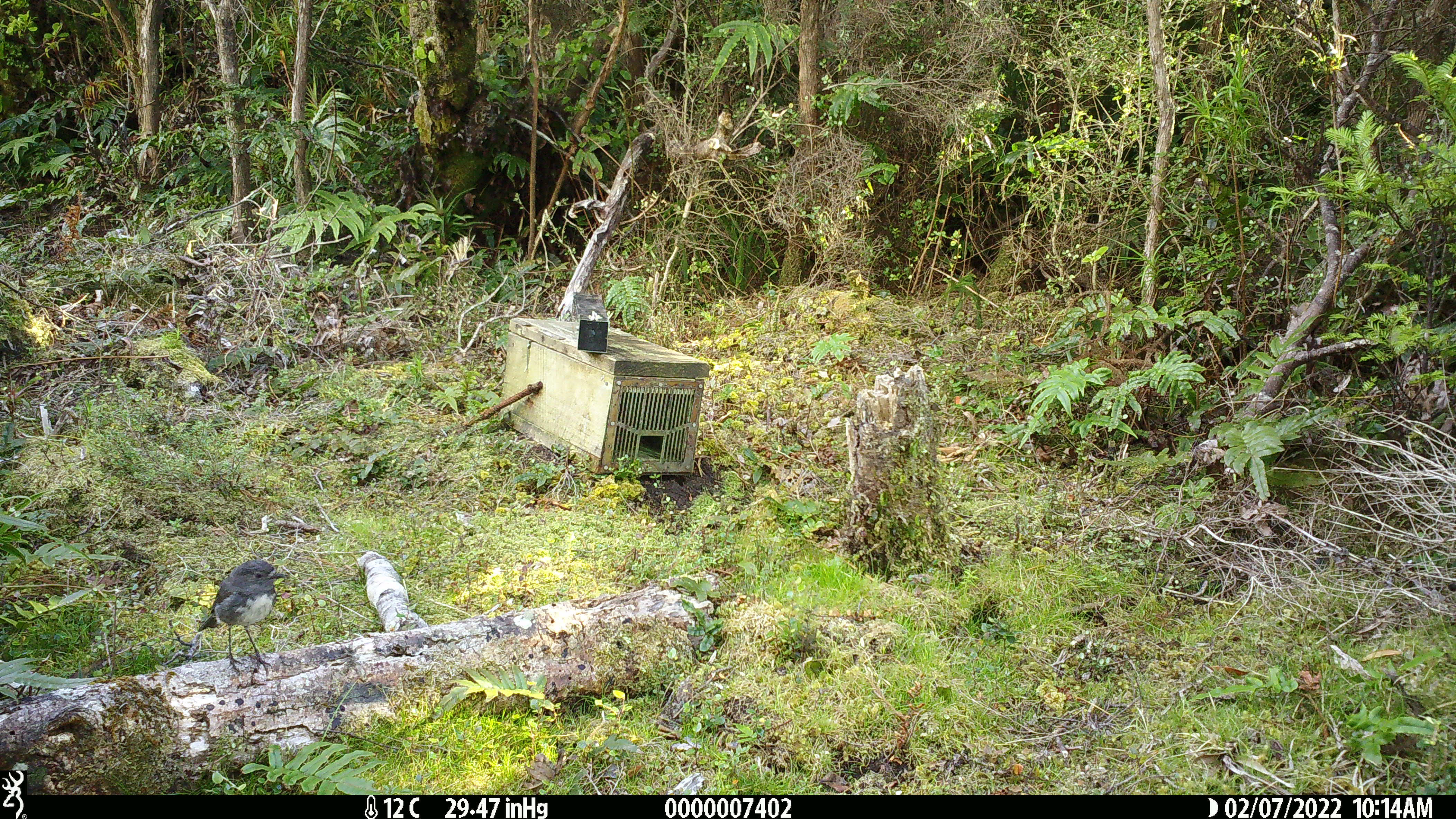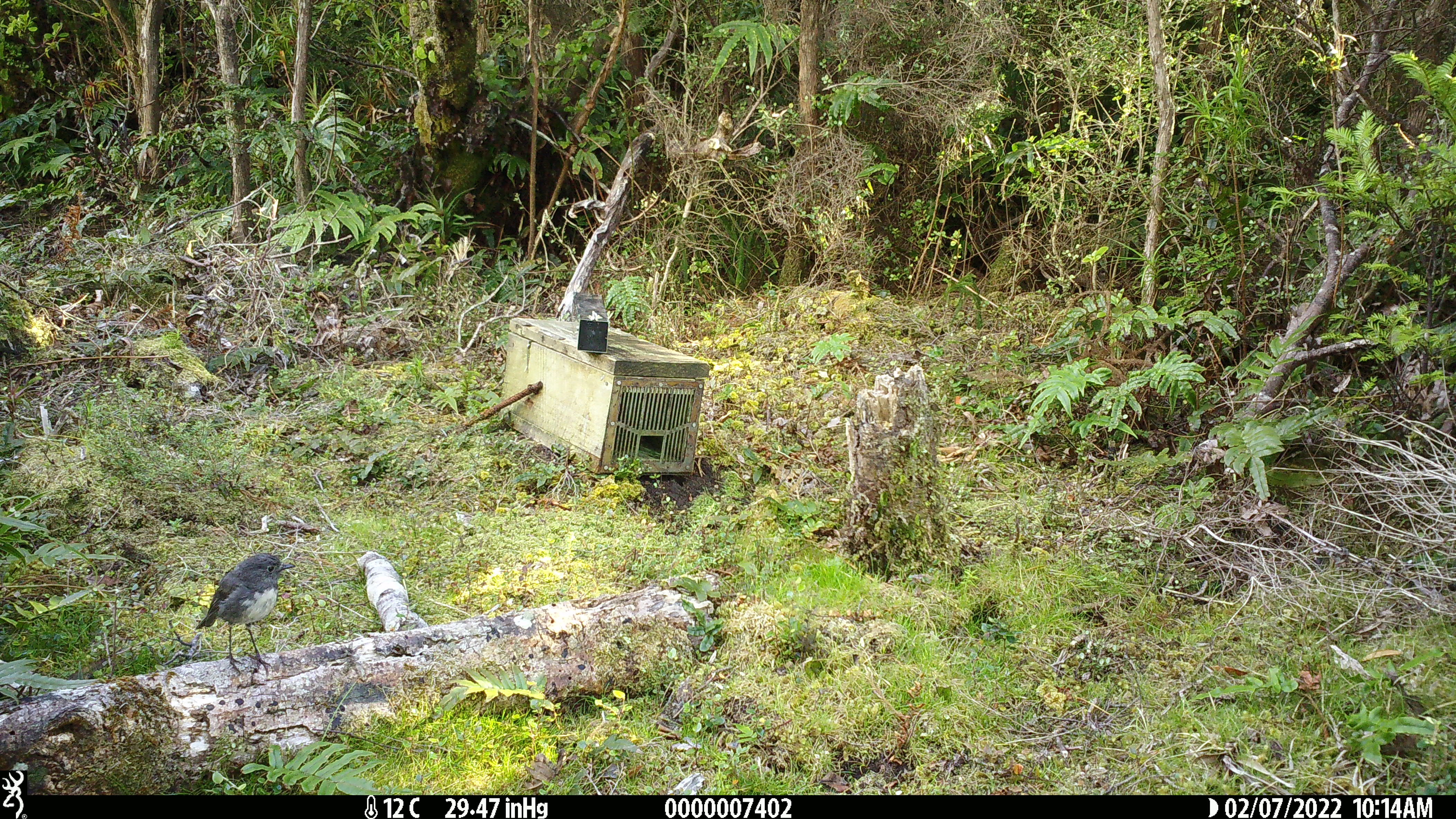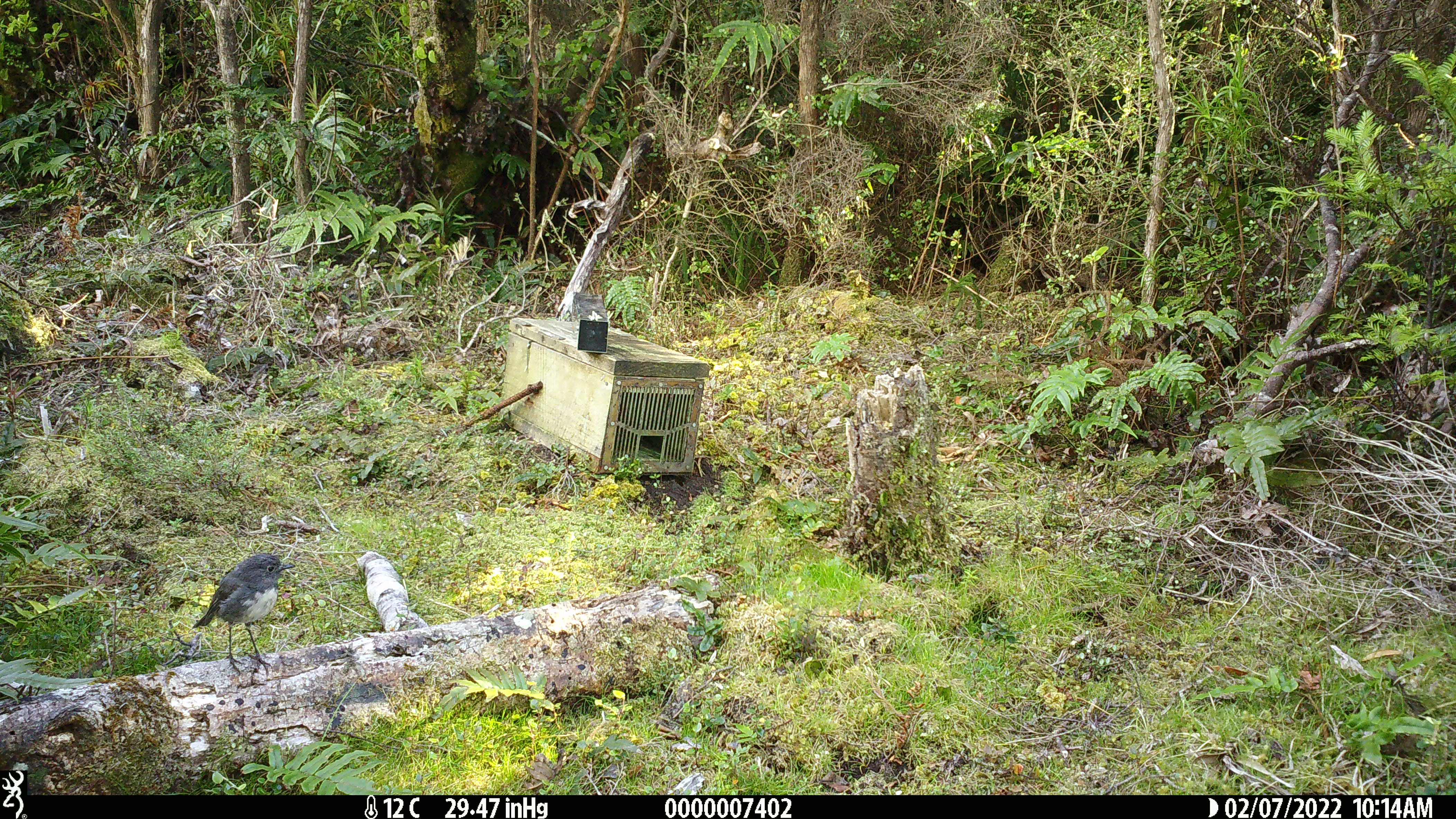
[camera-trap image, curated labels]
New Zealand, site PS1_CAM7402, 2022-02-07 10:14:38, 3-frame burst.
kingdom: Animalia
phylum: Chordata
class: Aves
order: Passeriformes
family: Petroicidae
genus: Petroica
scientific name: Petroica australis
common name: new zealand robin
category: robin